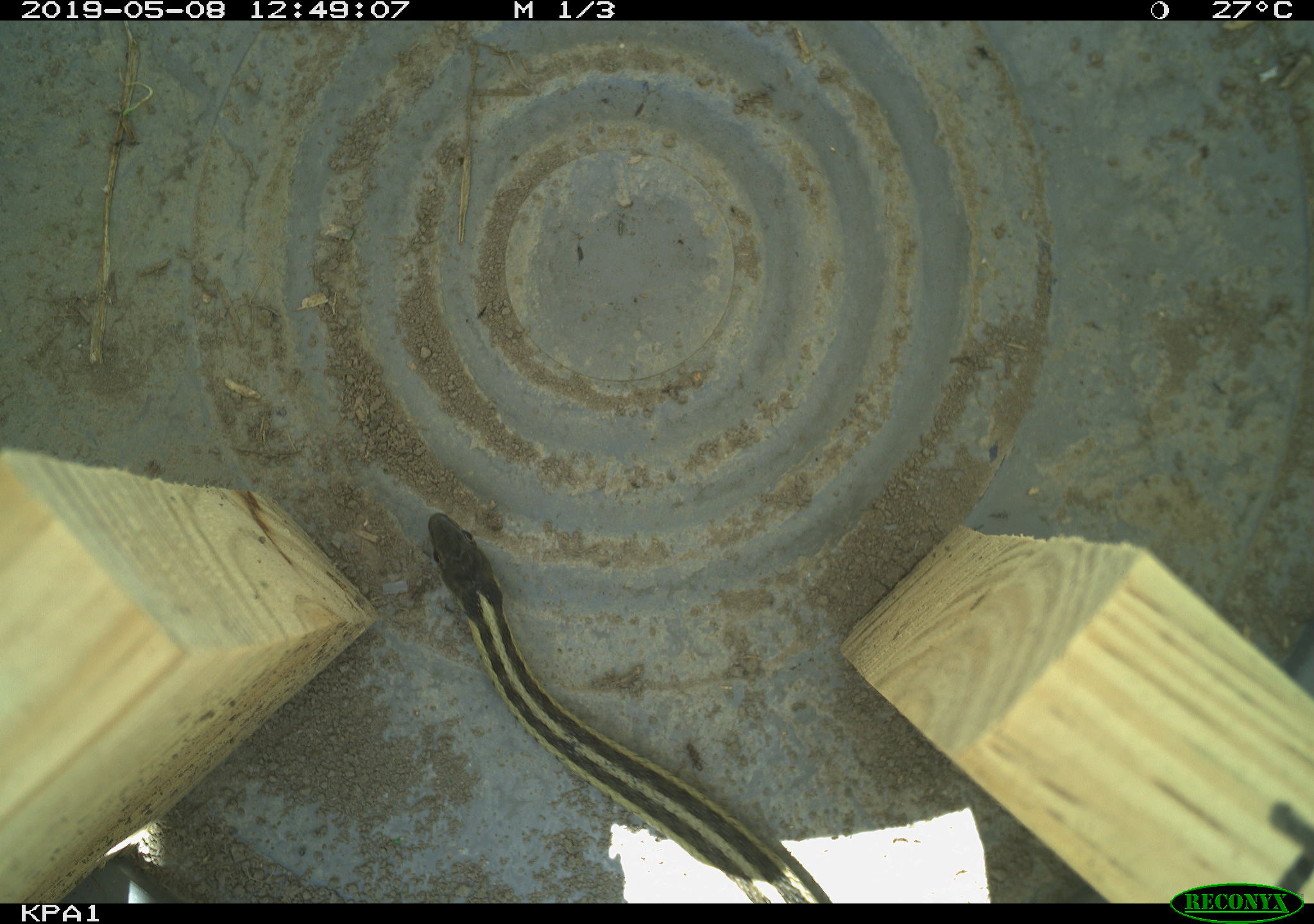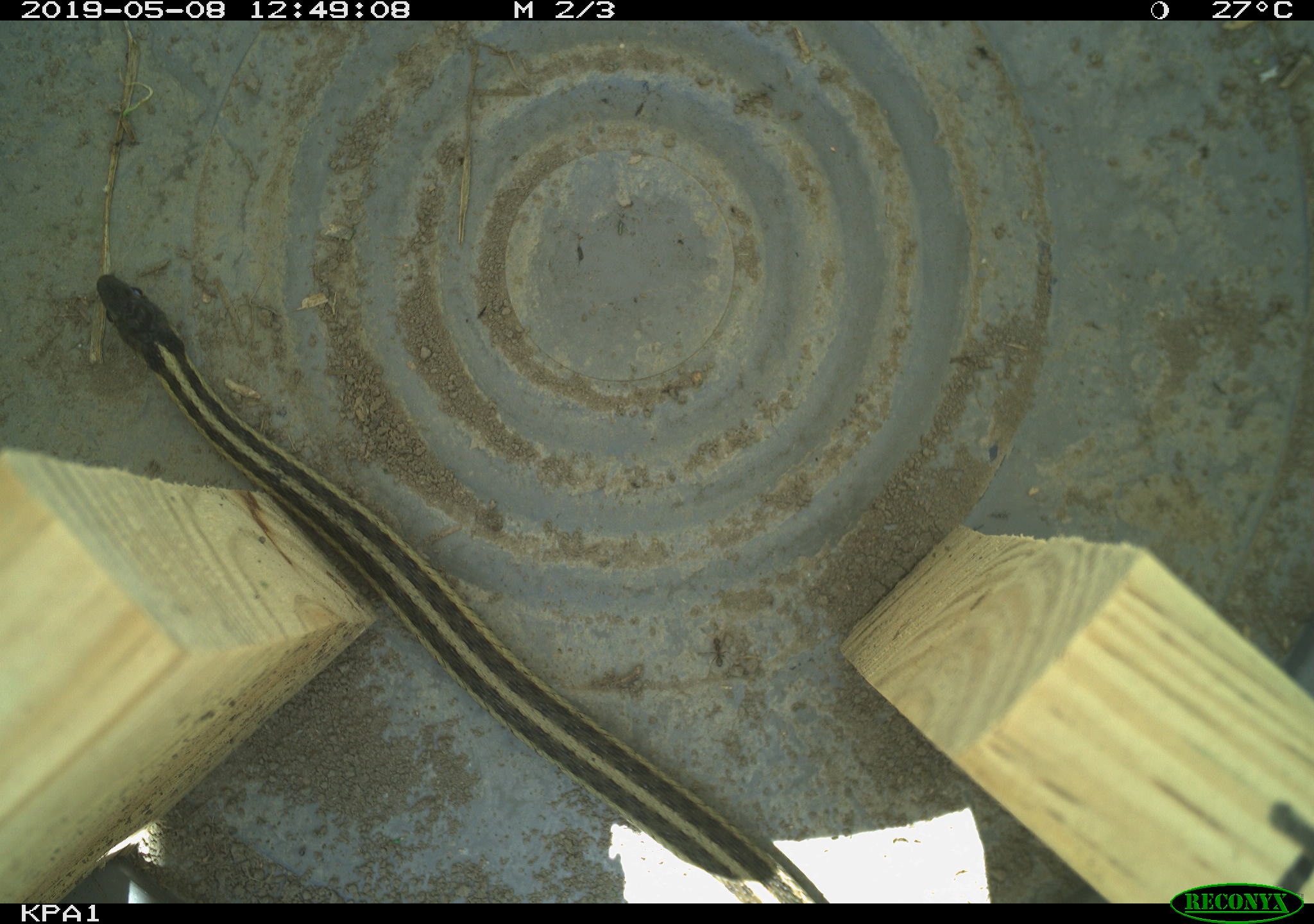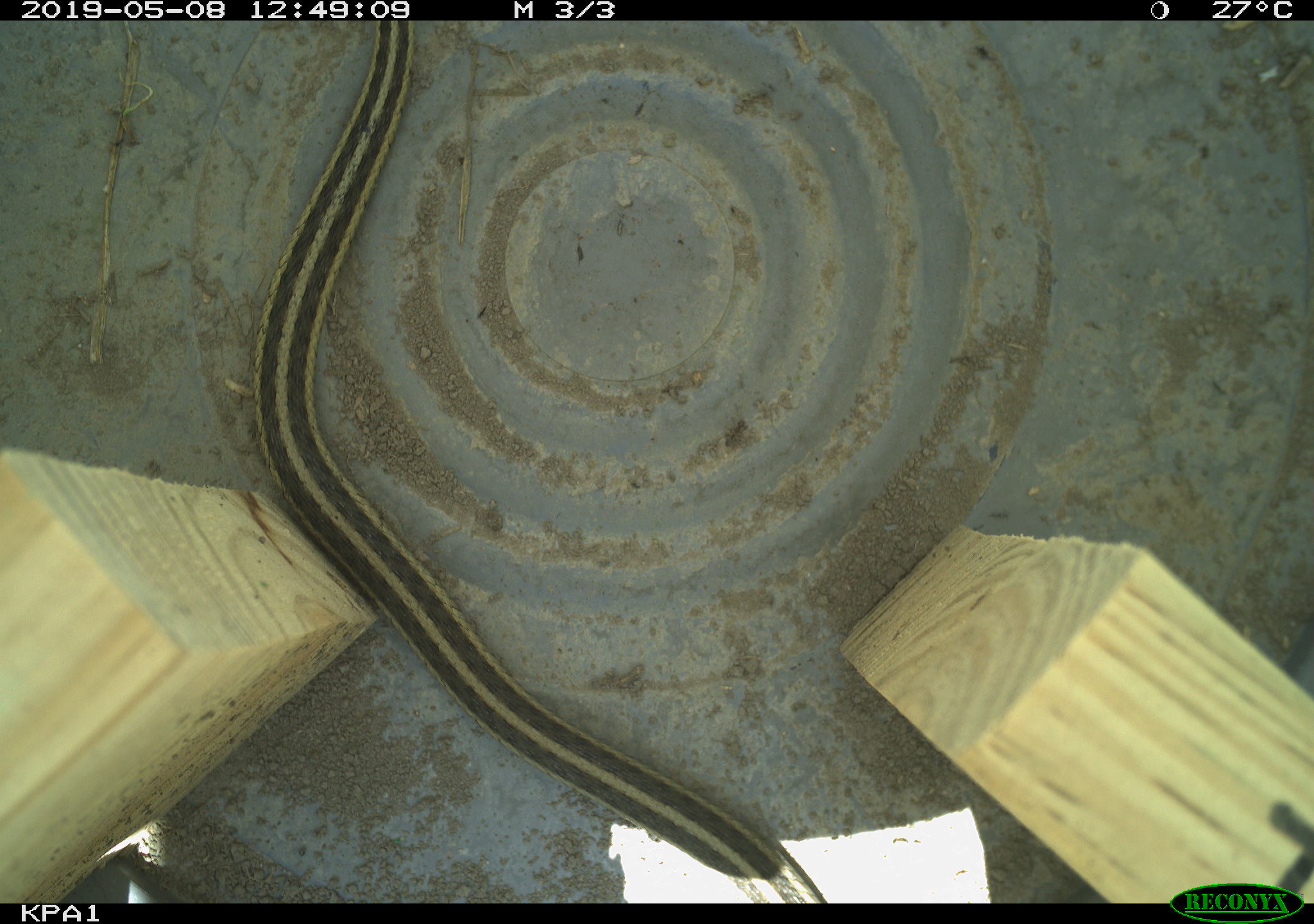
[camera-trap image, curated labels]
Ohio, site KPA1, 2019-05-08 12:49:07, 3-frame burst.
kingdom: Animalia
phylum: Chordata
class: Reptilia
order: Squamata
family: Colubridae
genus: Thamnophis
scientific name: Thamnophis sirtalis sirtalis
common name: eastern gartersnake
Eastern gartersnake (Thamnophis sirtalis sirtalis).